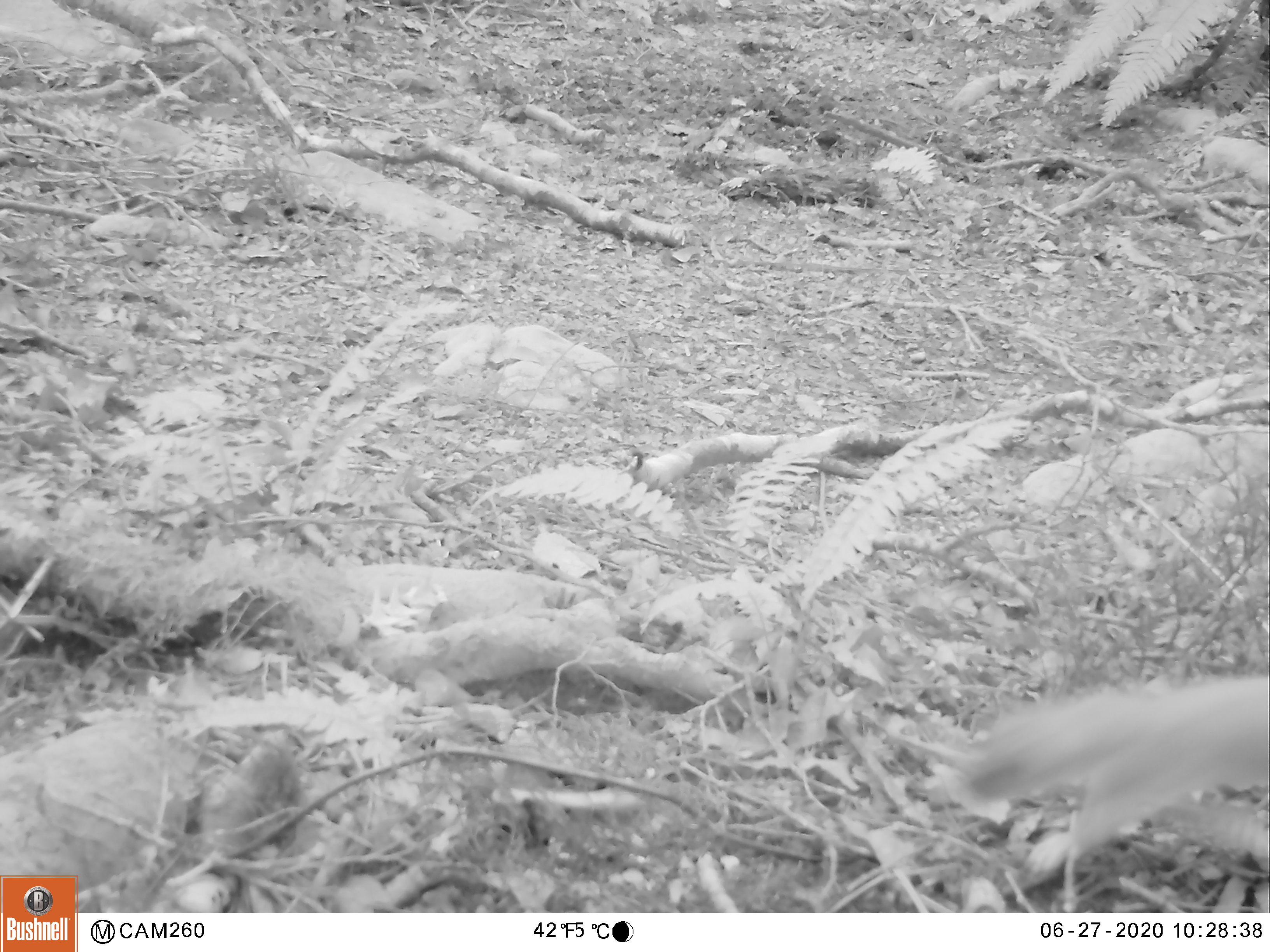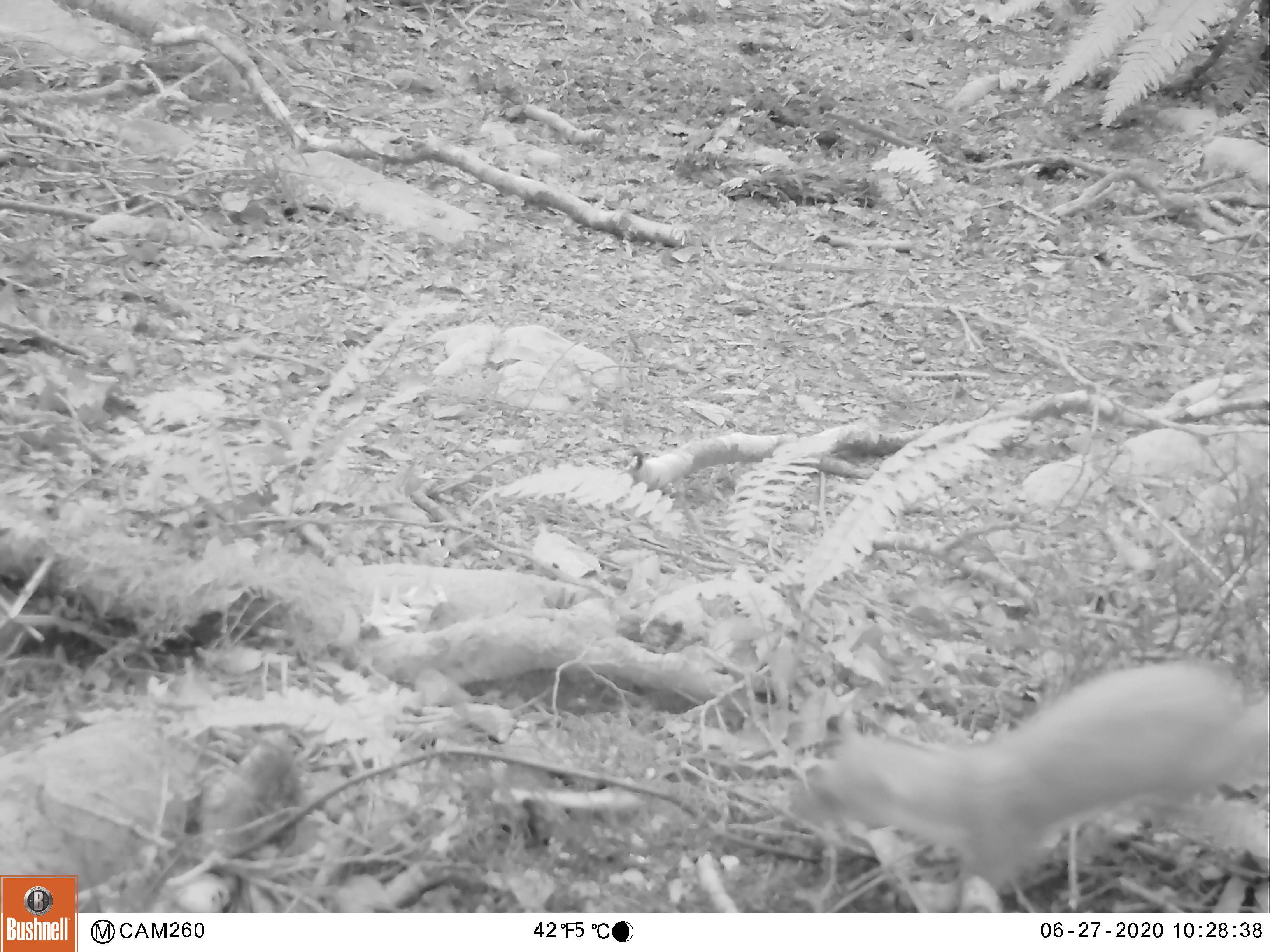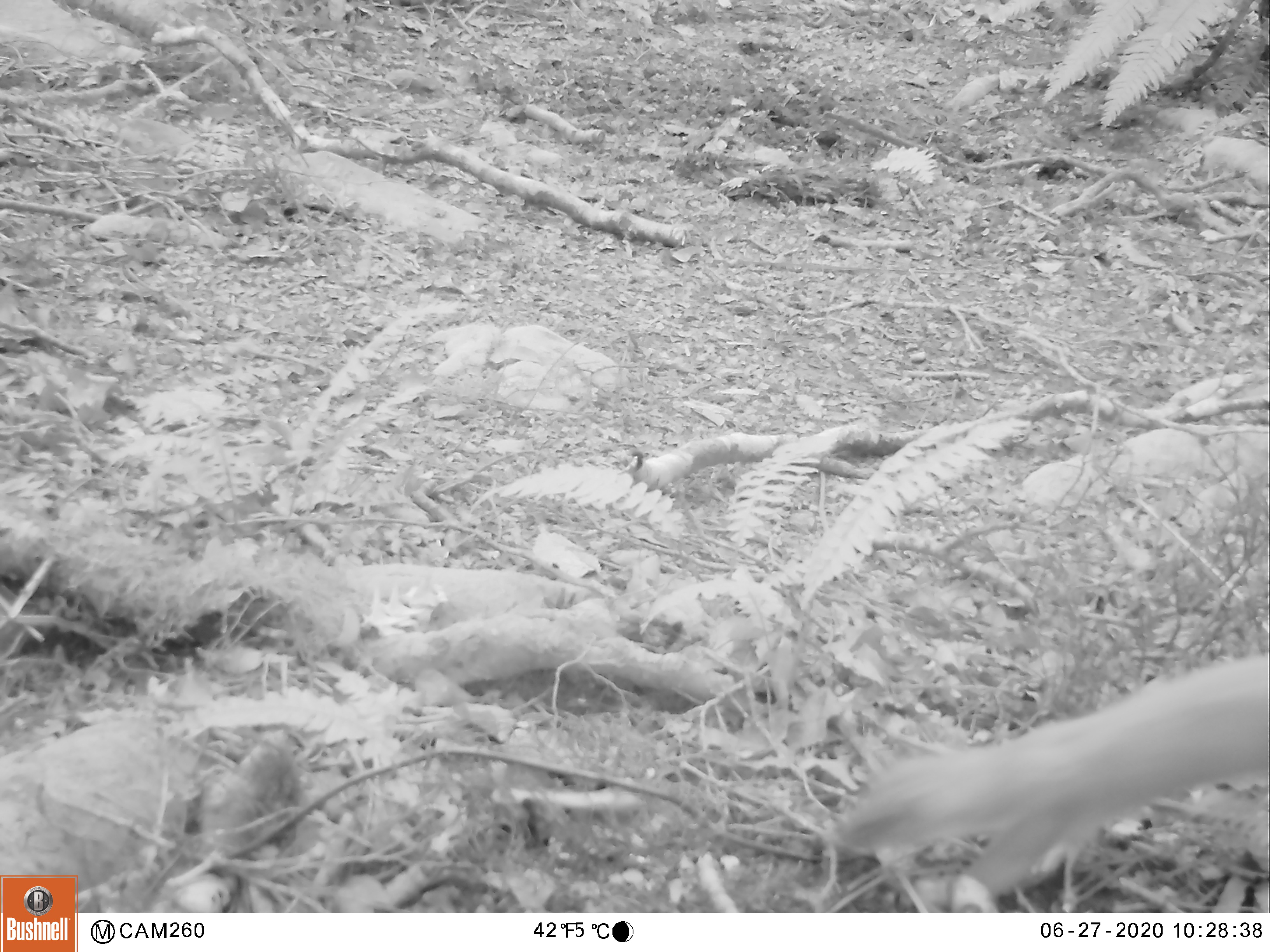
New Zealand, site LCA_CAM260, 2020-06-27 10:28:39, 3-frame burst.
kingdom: Animalia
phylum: Chordata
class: Mammalia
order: Carnivora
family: Mustelidae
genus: Mustela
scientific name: Mustela erminea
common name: stoat